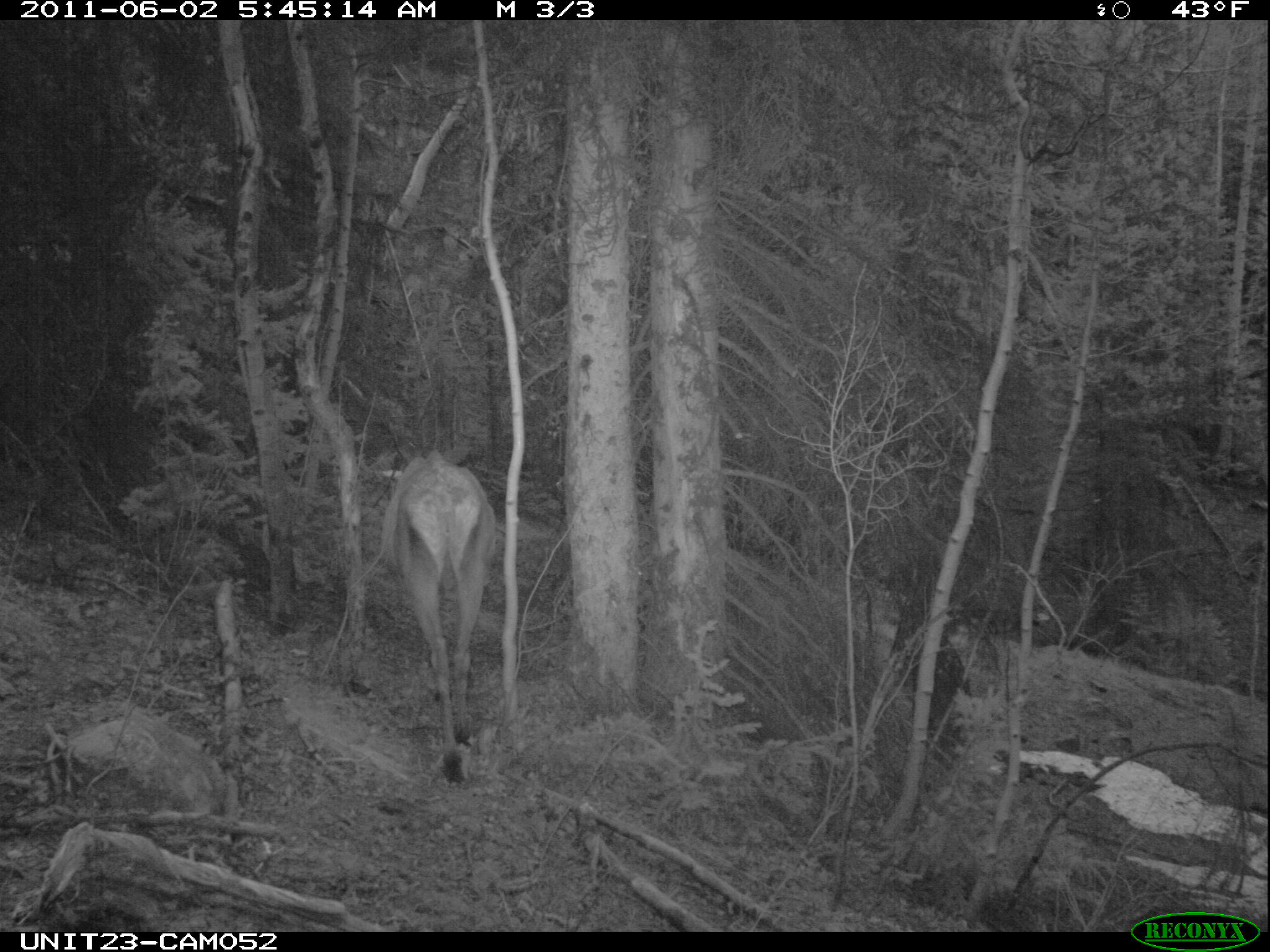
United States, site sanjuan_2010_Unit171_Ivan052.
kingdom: Animalia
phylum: Chordata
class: Mammalia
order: Artiodactyla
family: Cervidae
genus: Cervus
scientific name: Cervus elaphus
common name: red deer